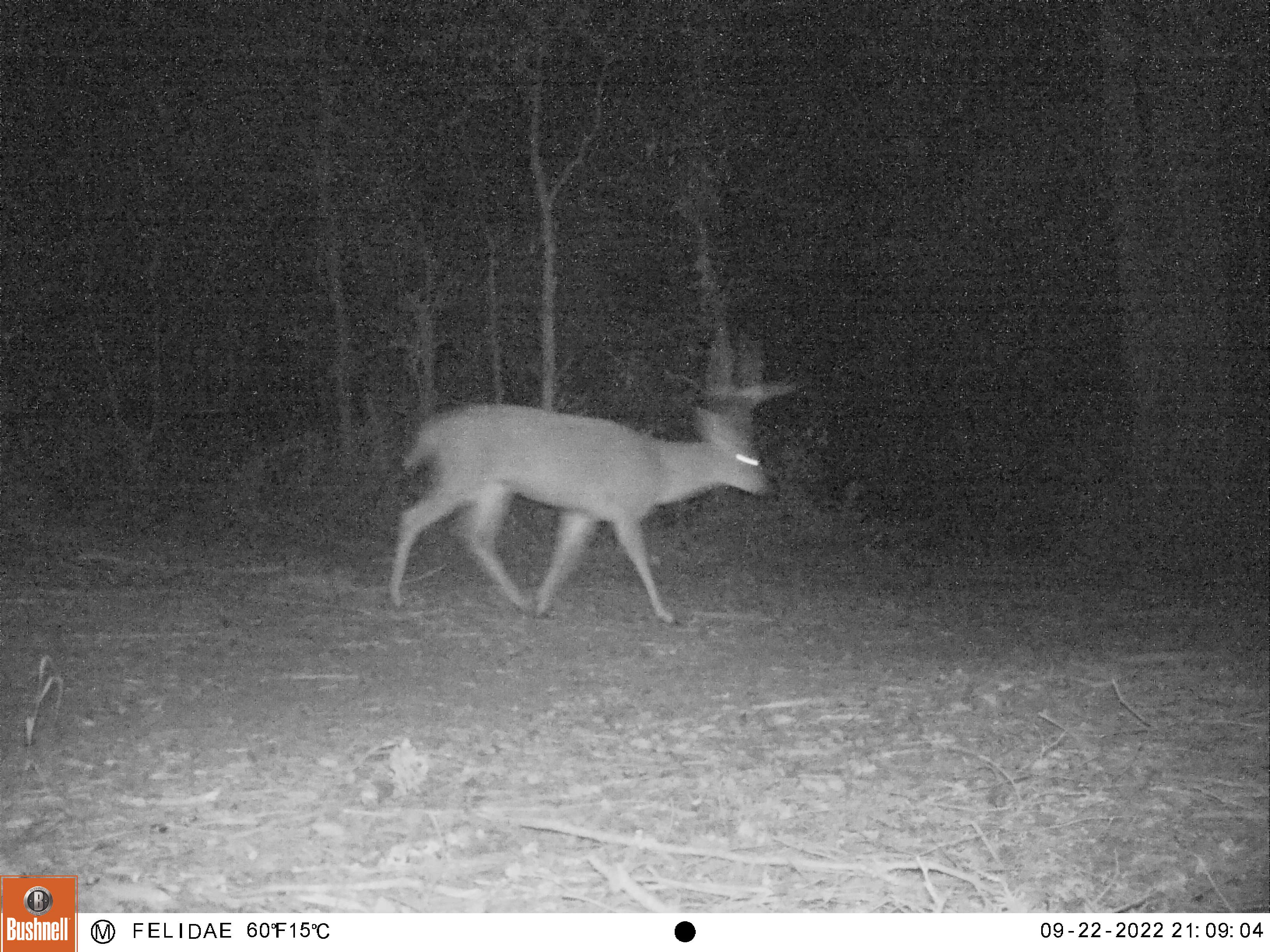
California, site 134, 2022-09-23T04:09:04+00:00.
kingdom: Animalia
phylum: Chordata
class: Mammalia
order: Artiodactyla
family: Cervidae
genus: Odocoileus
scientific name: Odocoileus hemionus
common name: mule deer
Mule deer (Odocoileus hemionus).